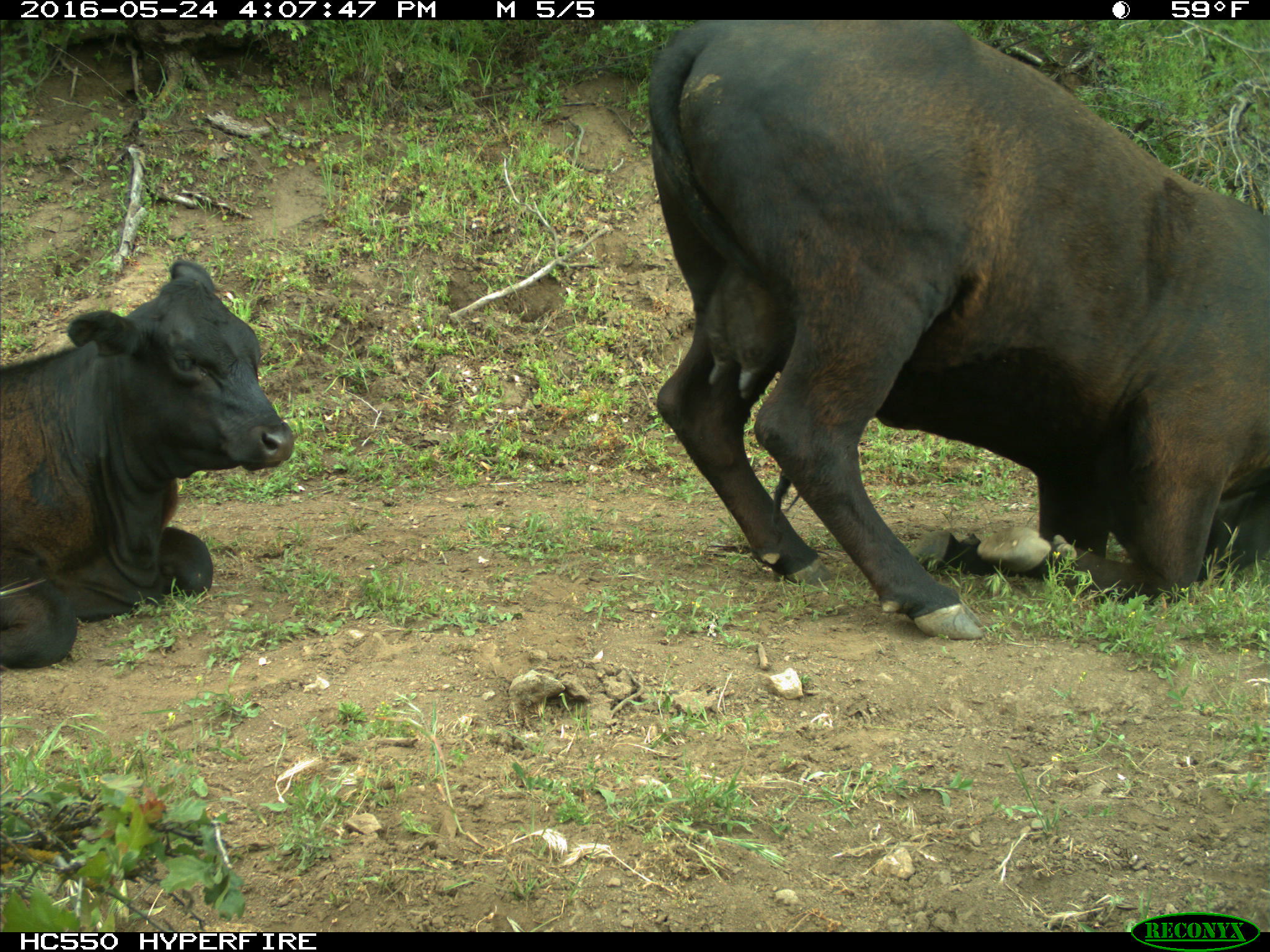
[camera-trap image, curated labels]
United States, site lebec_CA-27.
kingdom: Animalia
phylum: Chordata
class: Mammalia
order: Artiodactyla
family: Bovidae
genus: Bos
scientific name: Bos taurus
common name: domestic cow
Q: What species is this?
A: Bos taurus (domestic cow).